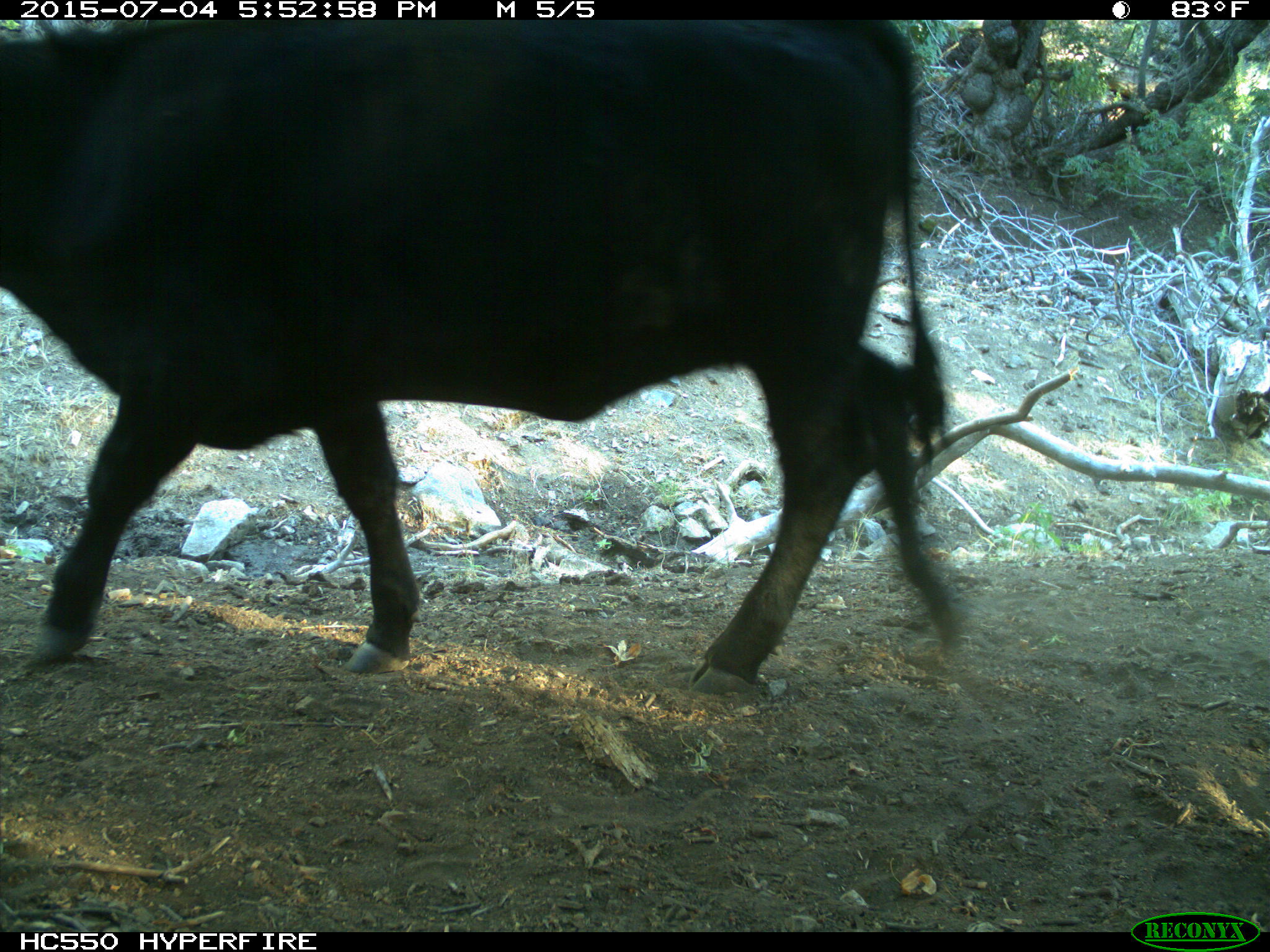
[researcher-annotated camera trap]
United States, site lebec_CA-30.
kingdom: Animalia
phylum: Chordata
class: Mammalia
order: Artiodactyla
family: Bovidae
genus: Bos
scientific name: Bos taurus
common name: domestic cow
Bos taurus (domestic cow).